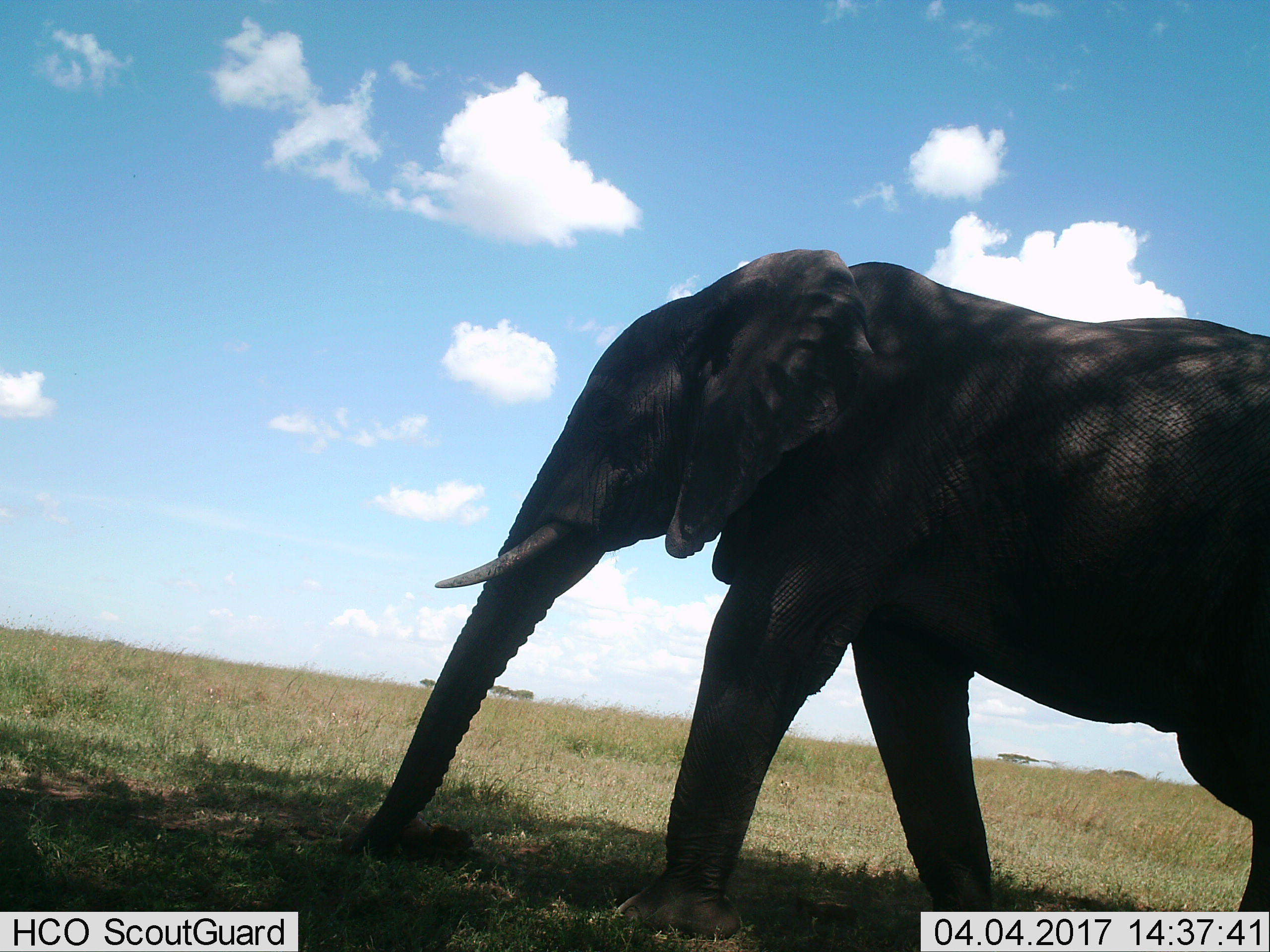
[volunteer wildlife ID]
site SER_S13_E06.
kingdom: Animalia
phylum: Chordata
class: Mammalia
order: Proboscidea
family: Elephantidae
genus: Loxodonta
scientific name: Loxodonta africana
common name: african bush elephant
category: elephant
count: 1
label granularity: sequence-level